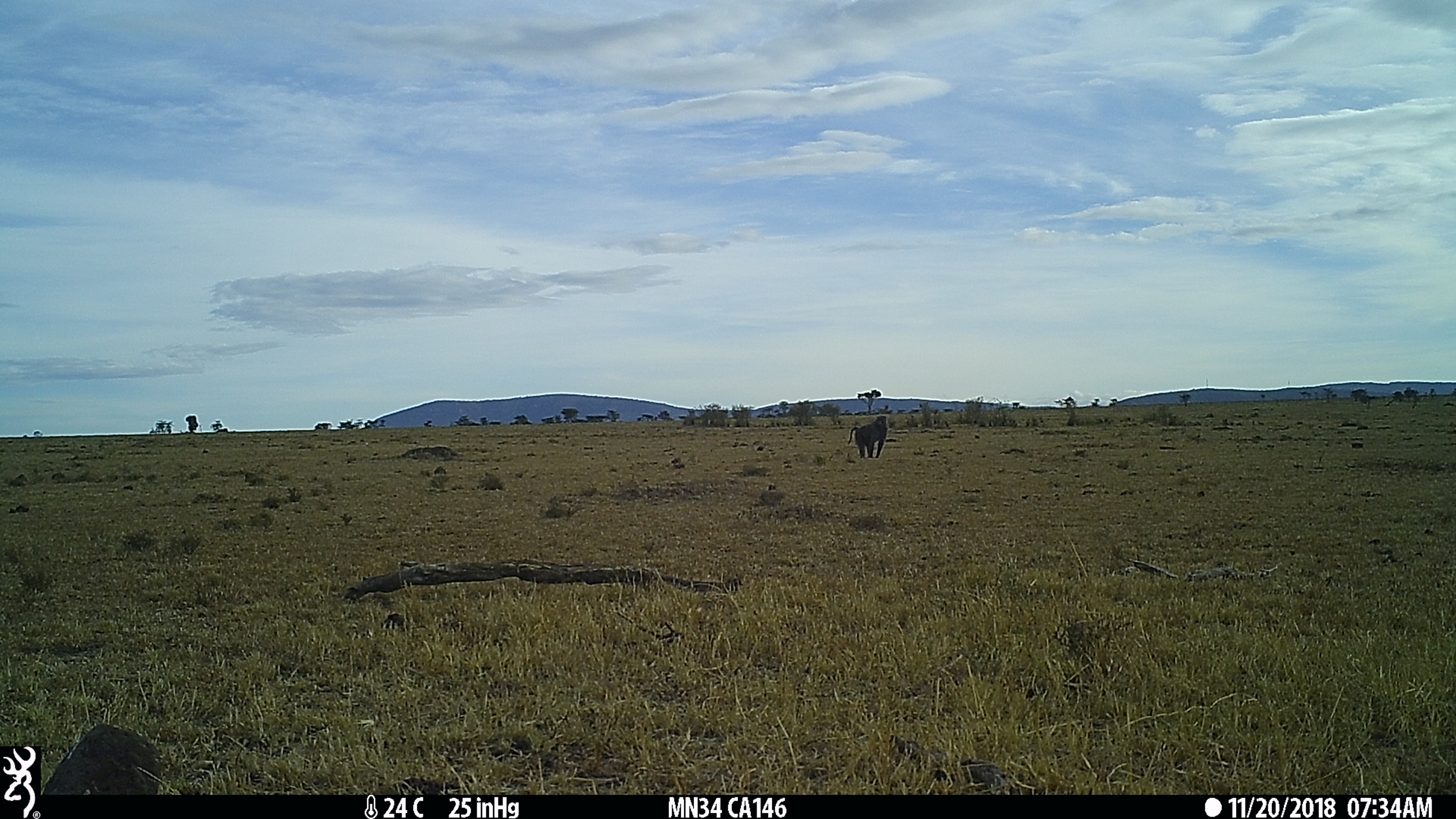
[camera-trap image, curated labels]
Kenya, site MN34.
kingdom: Animalia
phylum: Chordata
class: Mammalia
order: Primates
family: Cercopithecidae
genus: Papio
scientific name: Papio anubis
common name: olive baboon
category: baboon